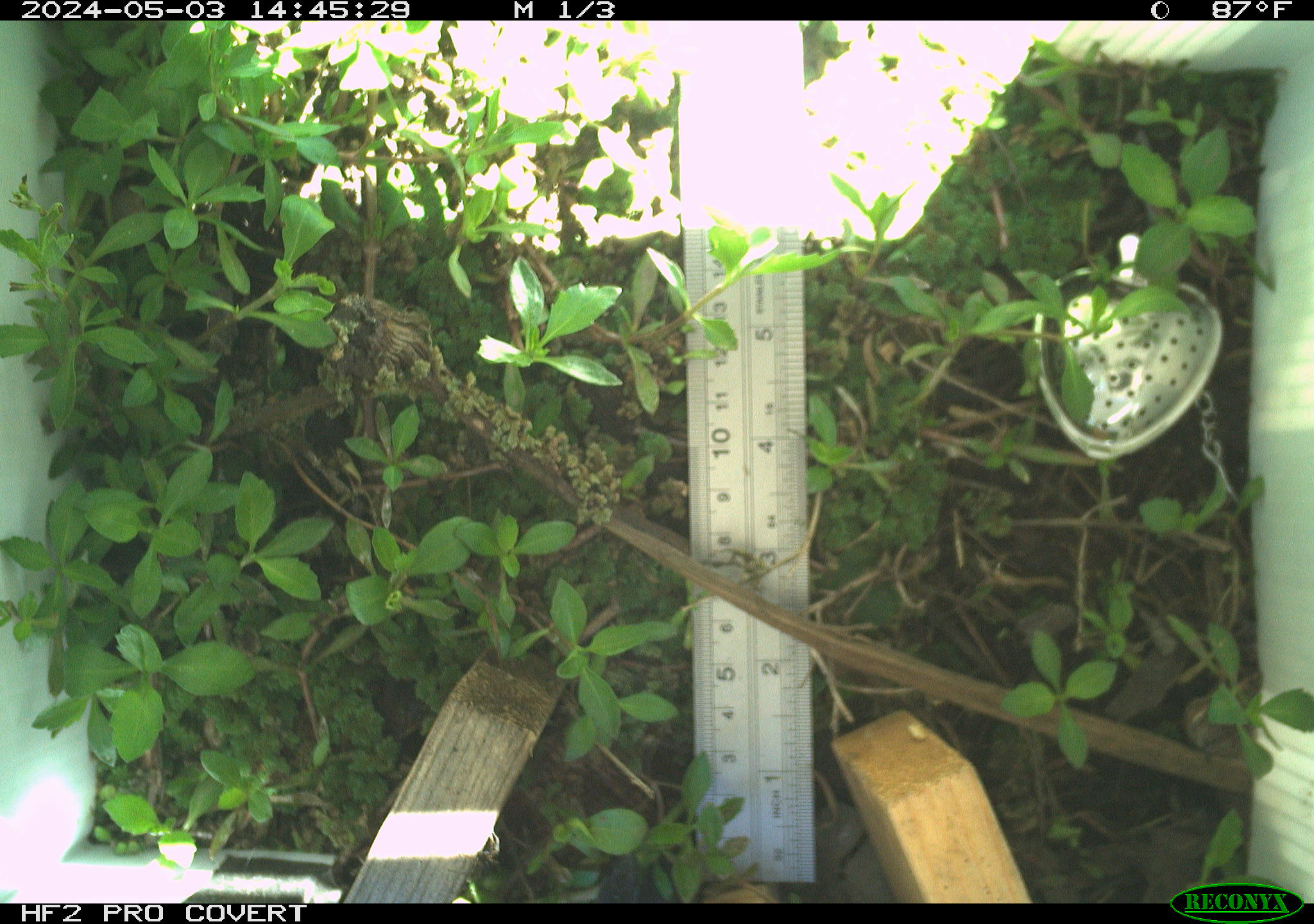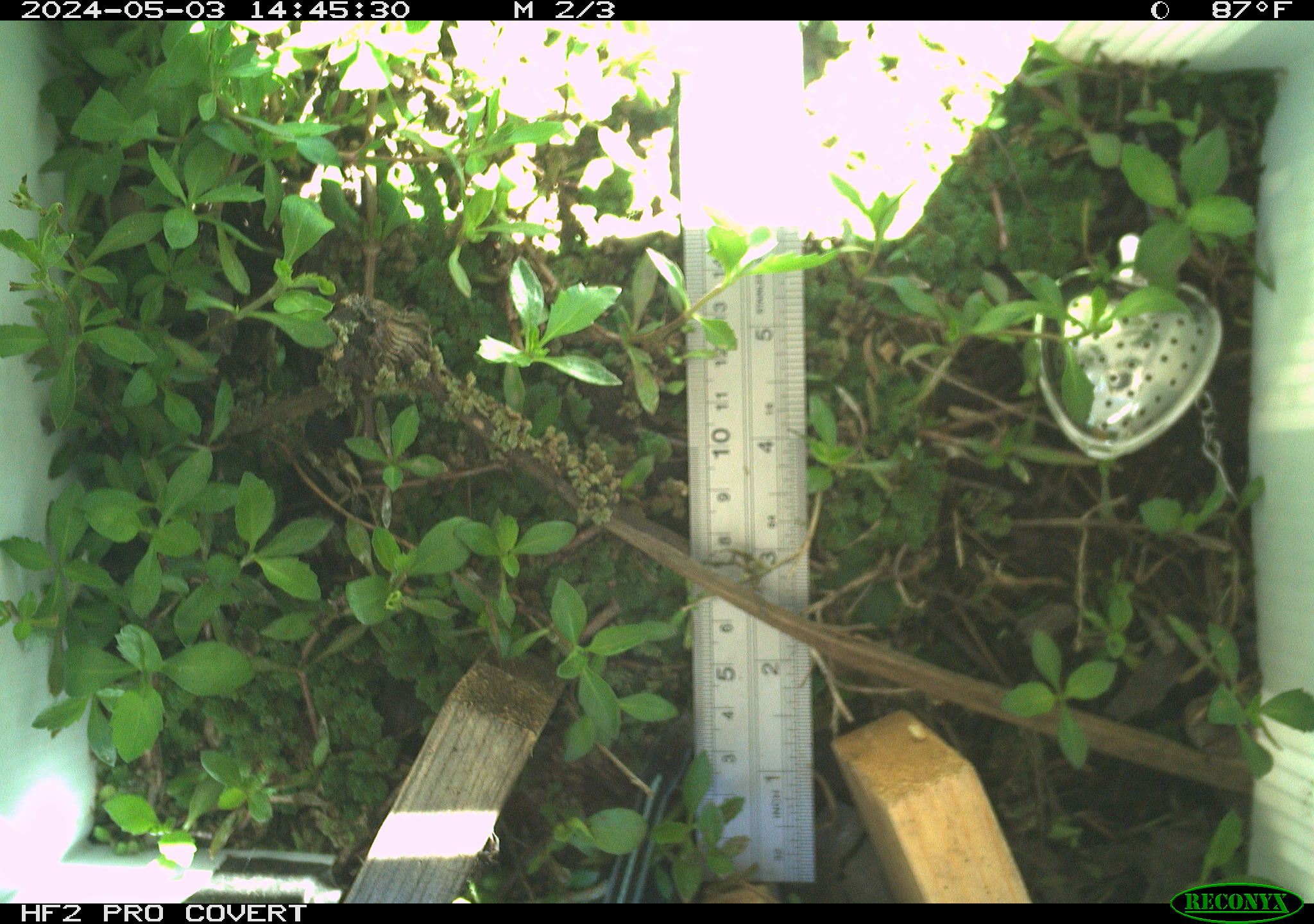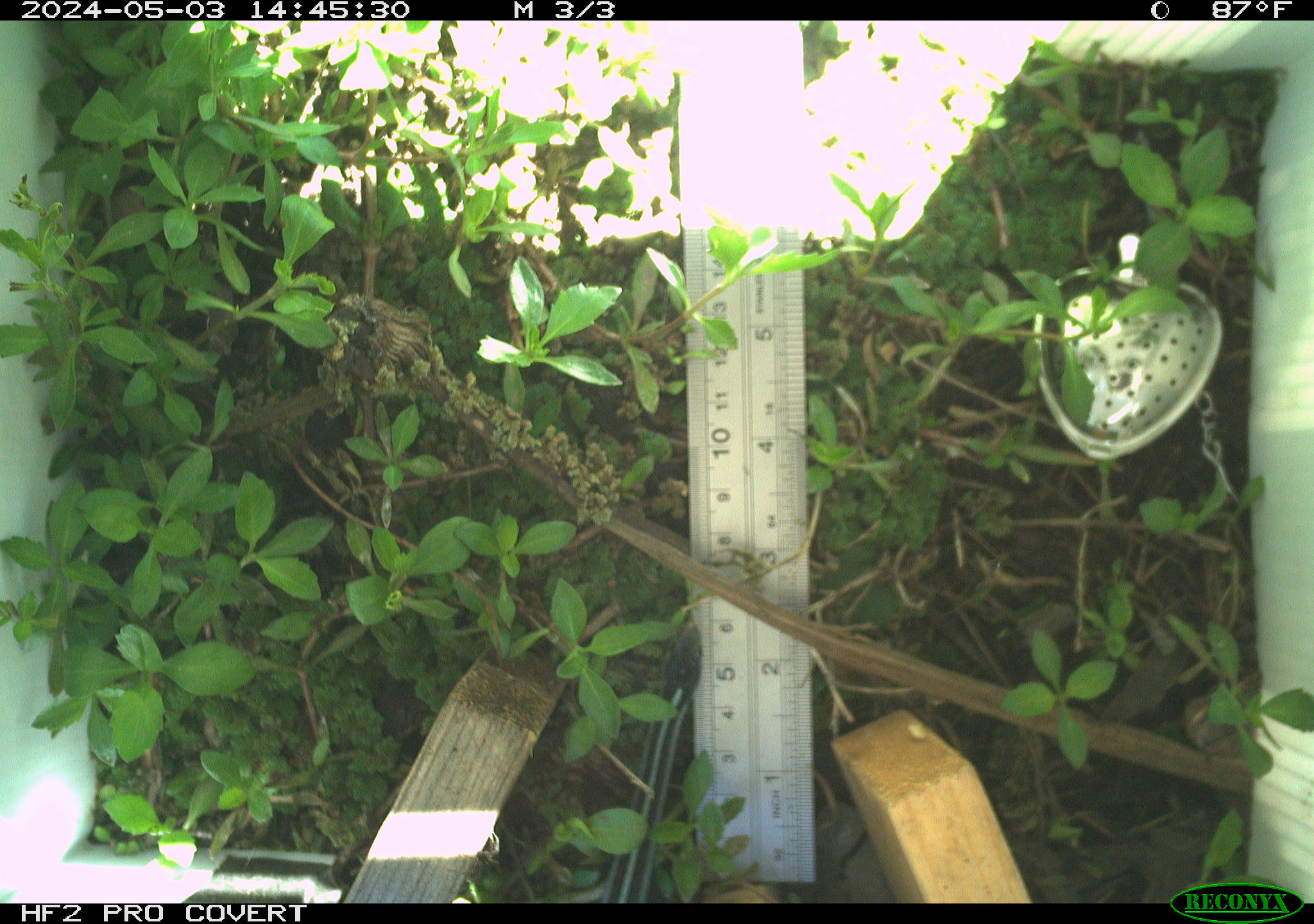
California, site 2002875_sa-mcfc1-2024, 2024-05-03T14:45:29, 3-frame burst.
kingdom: Animalia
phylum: Chordata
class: Reptilia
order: Squamata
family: Colubridae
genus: Thamnophis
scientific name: Thamnophis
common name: american gartersnakes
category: thamnophis species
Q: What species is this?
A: Thamnophis species (american gartersnakes) (Thamnophis).